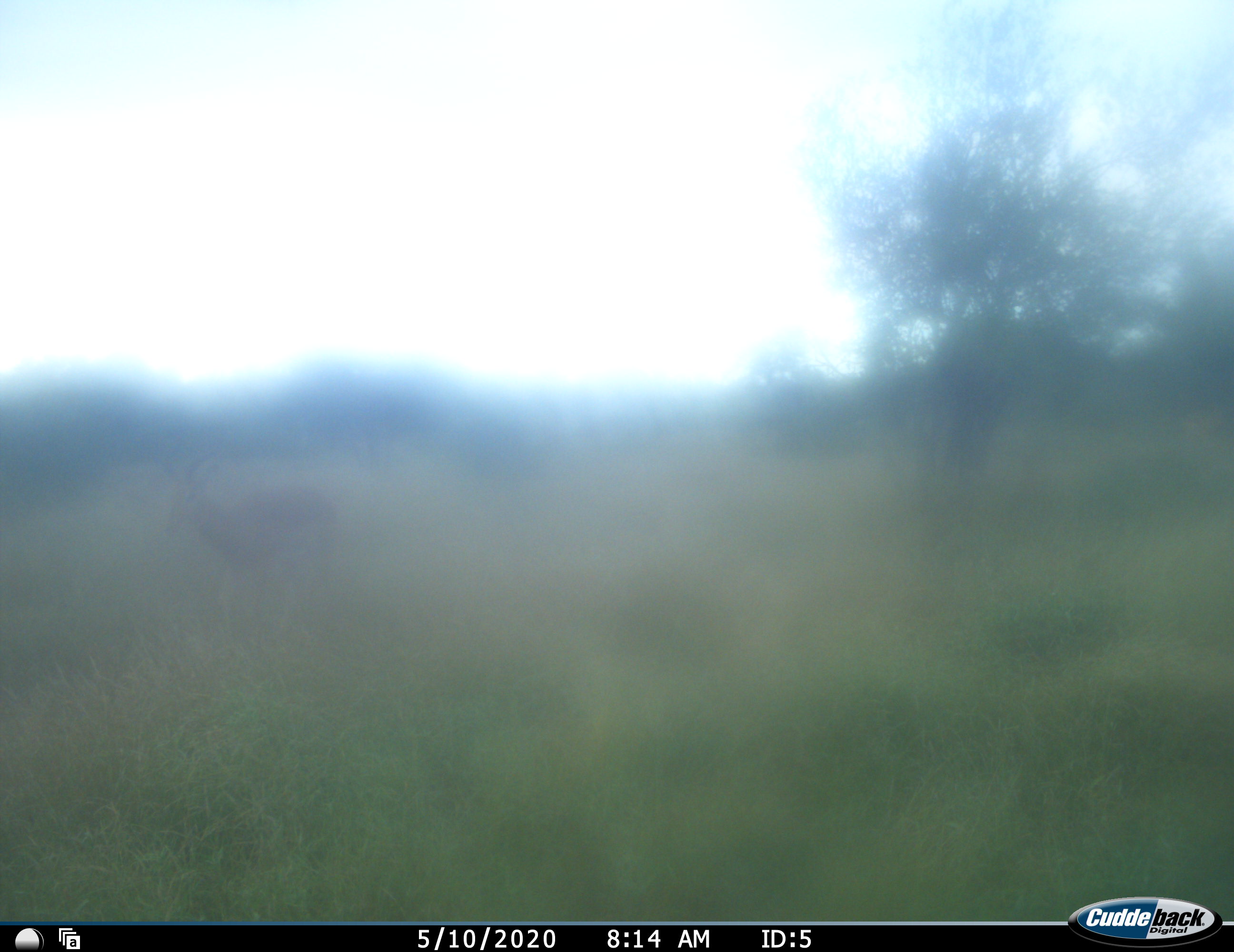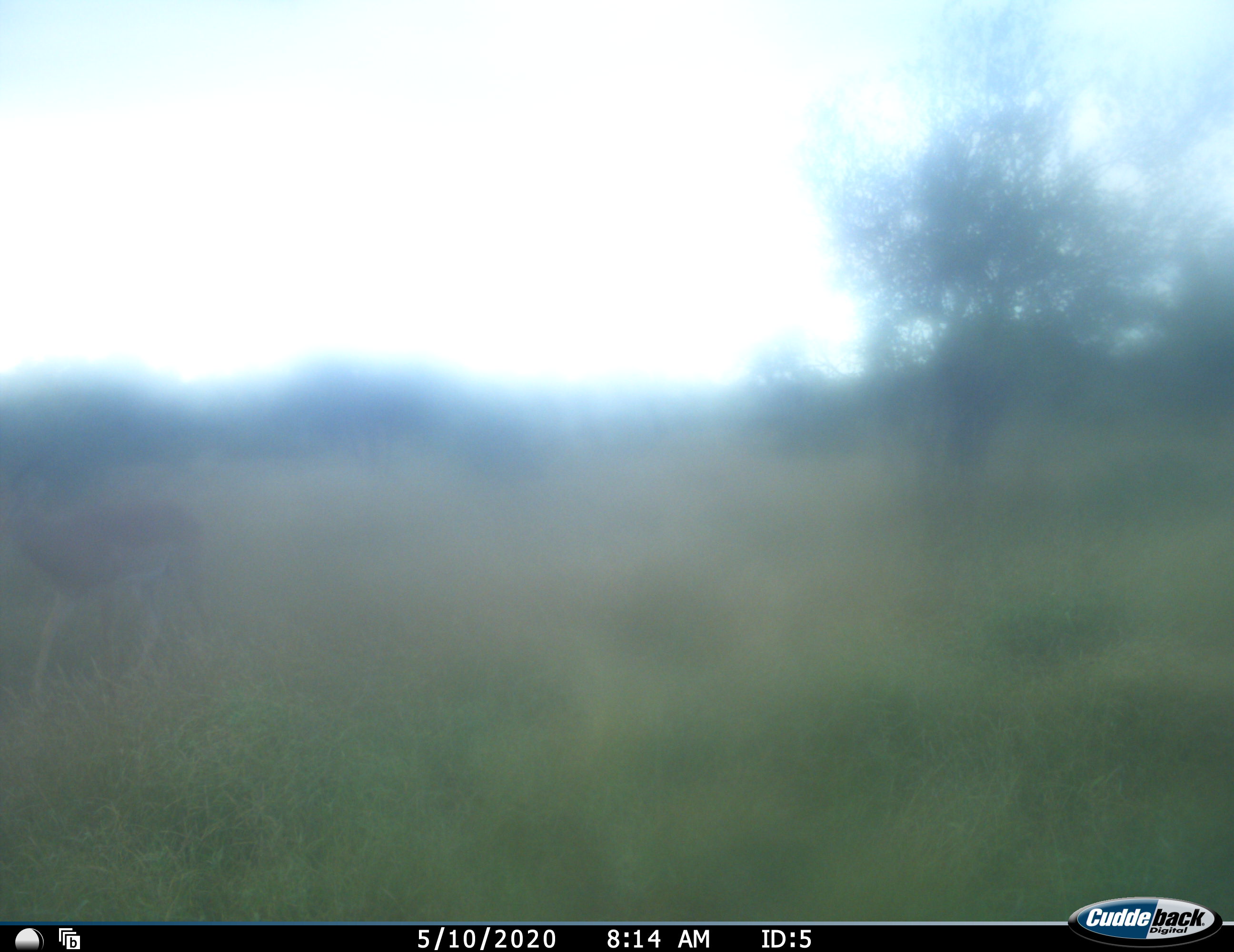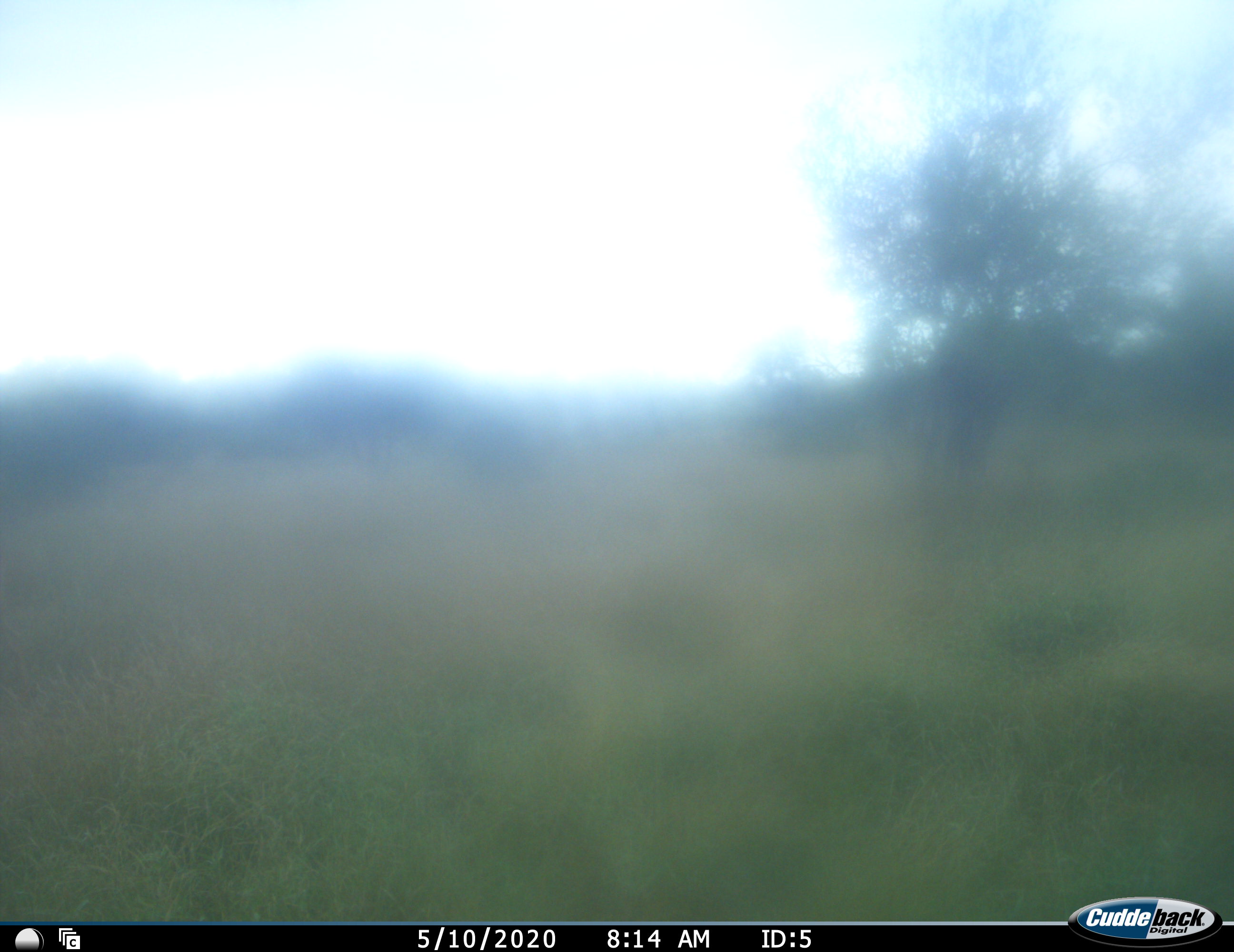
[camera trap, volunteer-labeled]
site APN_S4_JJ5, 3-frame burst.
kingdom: Animalia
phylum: Chordata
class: Mammalia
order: Artiodactyla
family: Bovidae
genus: Aepyceros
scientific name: Aepyceros melampus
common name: impala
Impala (Aepyceros melampus), count 1. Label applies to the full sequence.